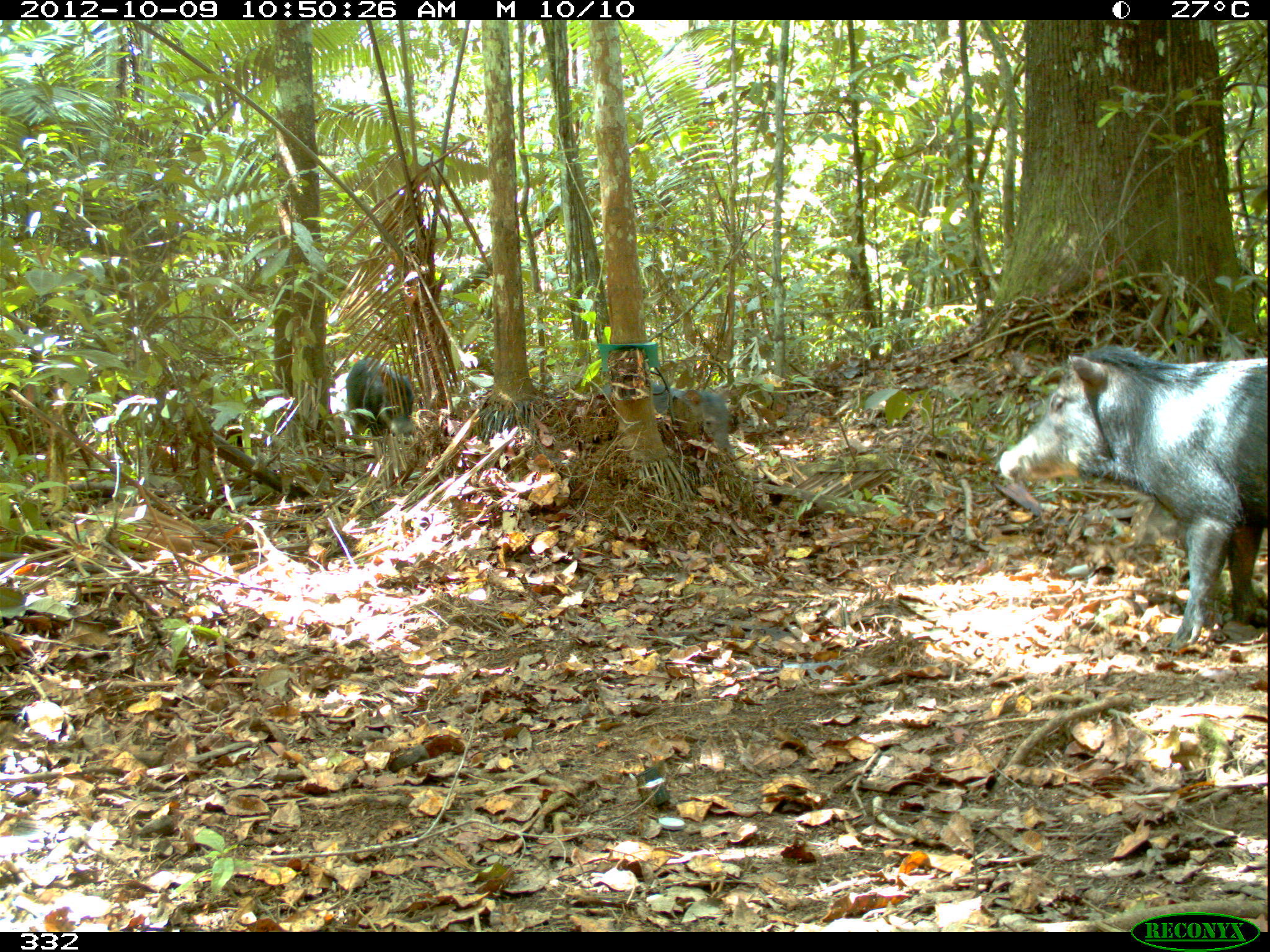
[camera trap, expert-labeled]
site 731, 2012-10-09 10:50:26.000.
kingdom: Animalia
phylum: Chordata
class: Mammalia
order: Artiodactyla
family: Tayassuidae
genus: Tayassu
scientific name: Tayassu pecari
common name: white-lipped peccary